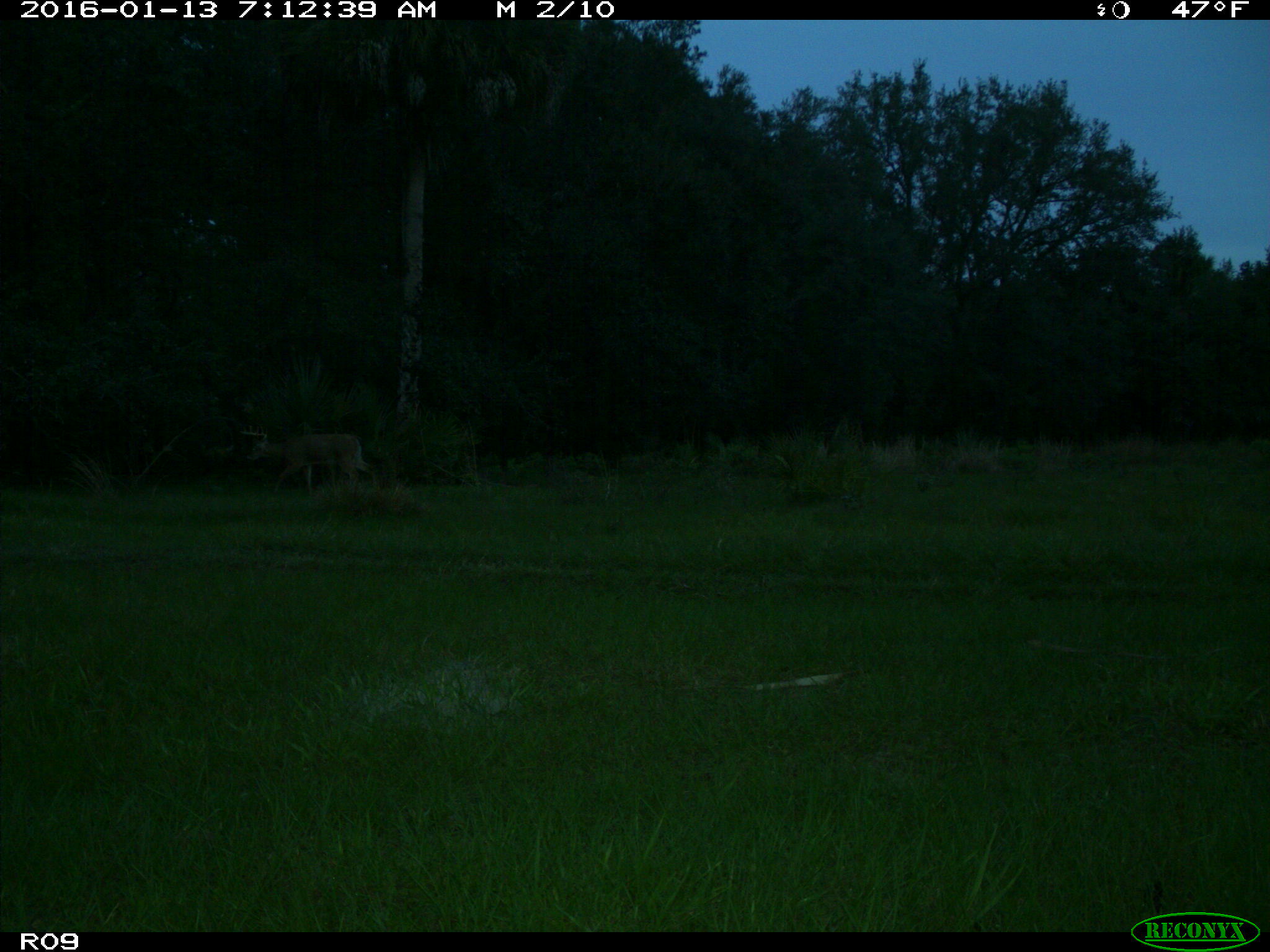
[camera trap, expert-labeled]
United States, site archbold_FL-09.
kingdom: Animalia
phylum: Chordata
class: Mammalia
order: Artiodactyla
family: Cervidae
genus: Odocoileus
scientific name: Odocoileus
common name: deer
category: unidentified deer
Unidentified deer (deer) (Odocoileus).